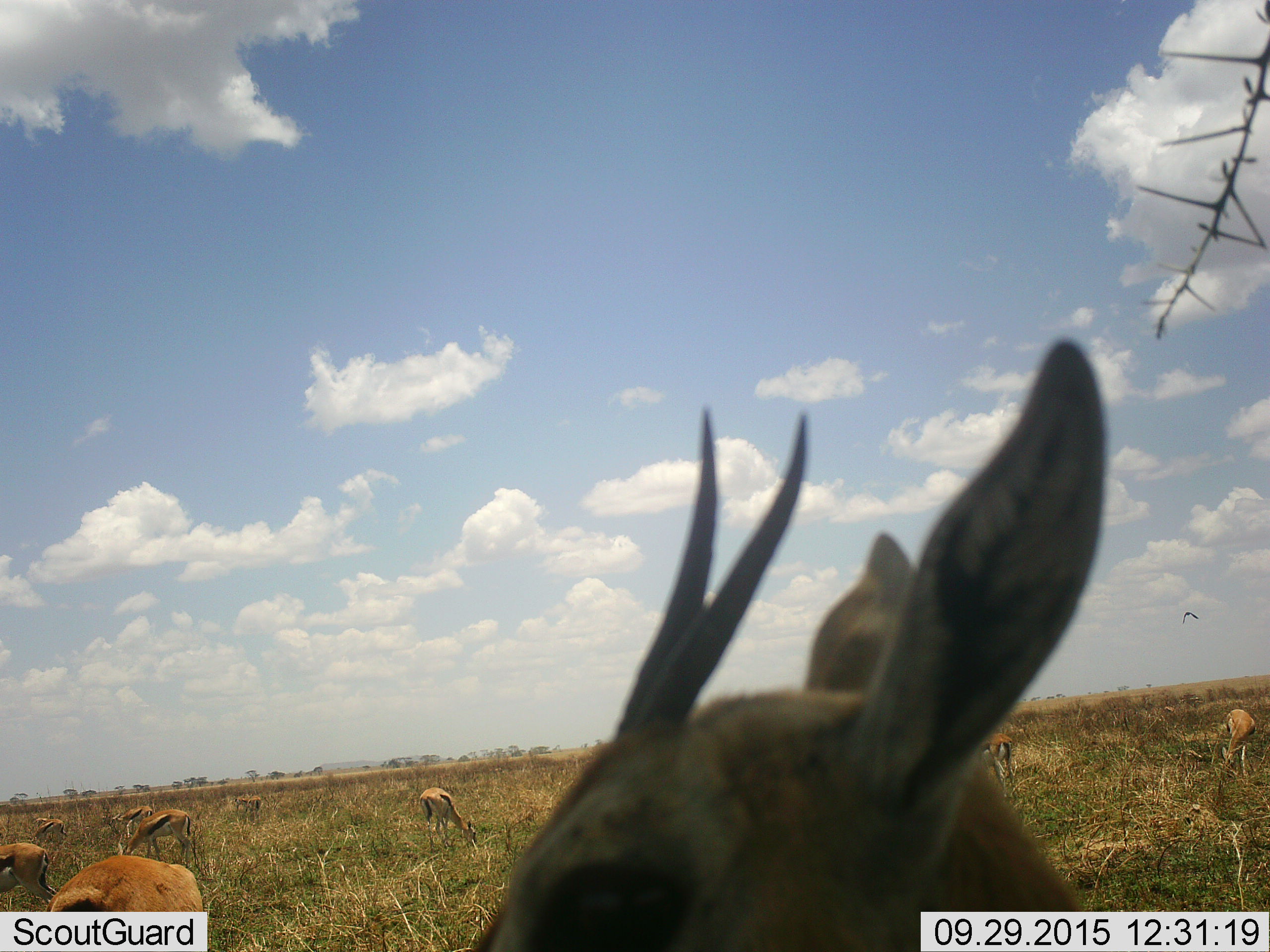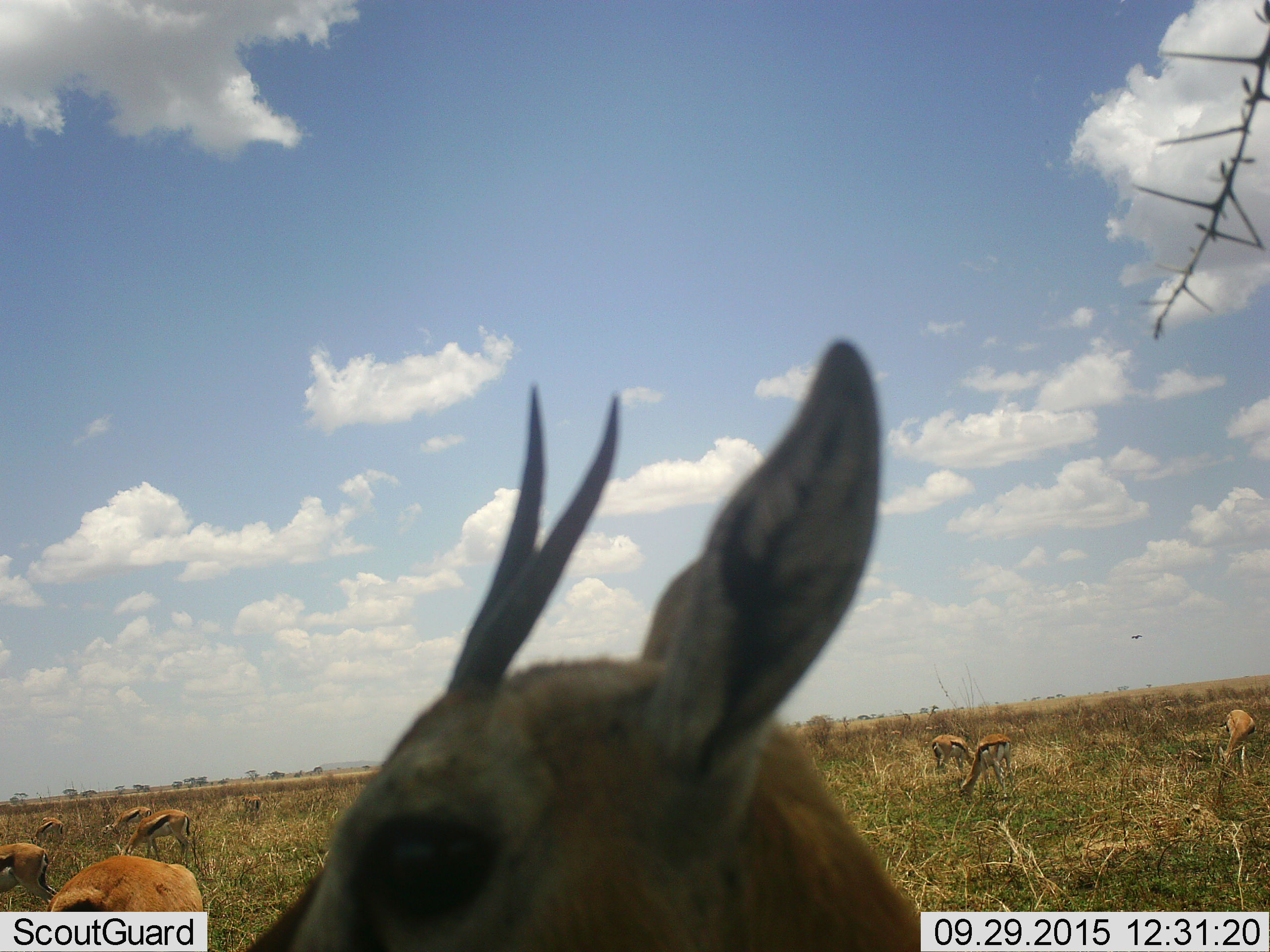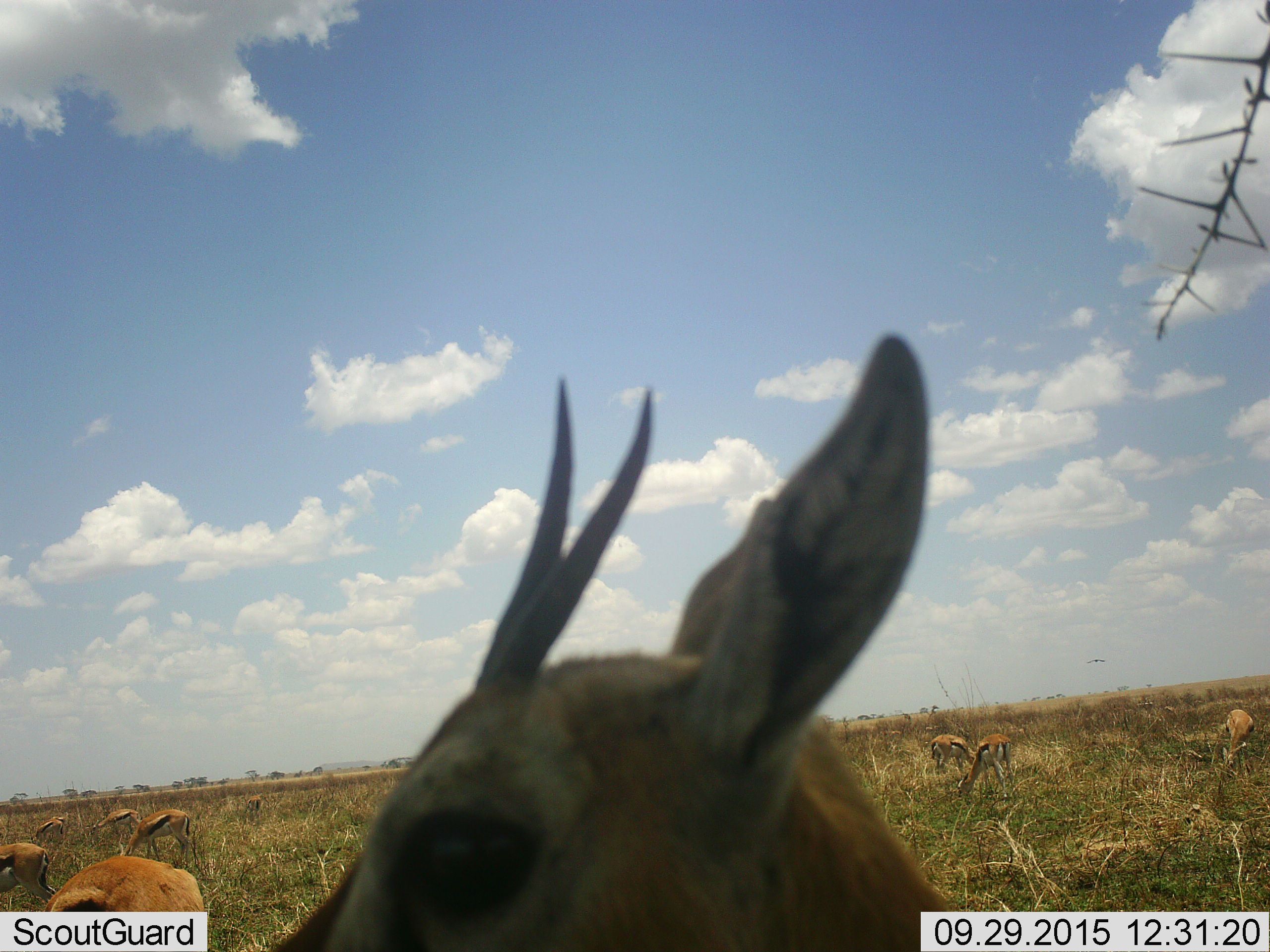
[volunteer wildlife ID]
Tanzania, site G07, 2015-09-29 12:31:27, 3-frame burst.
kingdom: Animalia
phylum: Chordata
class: Mammalia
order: Artiodactyla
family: Bovidae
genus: Eudorcas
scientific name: Eudorcas thomsonii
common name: thomson's gazelle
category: gazellethomsons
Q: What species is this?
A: Gazellethomsons (thomson's gazelle) (Eudorcas thomsonii).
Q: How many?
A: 11-50.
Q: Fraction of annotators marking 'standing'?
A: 67%.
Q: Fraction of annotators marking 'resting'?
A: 0%.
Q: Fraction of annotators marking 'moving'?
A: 11%.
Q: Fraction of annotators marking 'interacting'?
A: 0%.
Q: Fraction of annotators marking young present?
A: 11%.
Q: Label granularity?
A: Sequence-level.